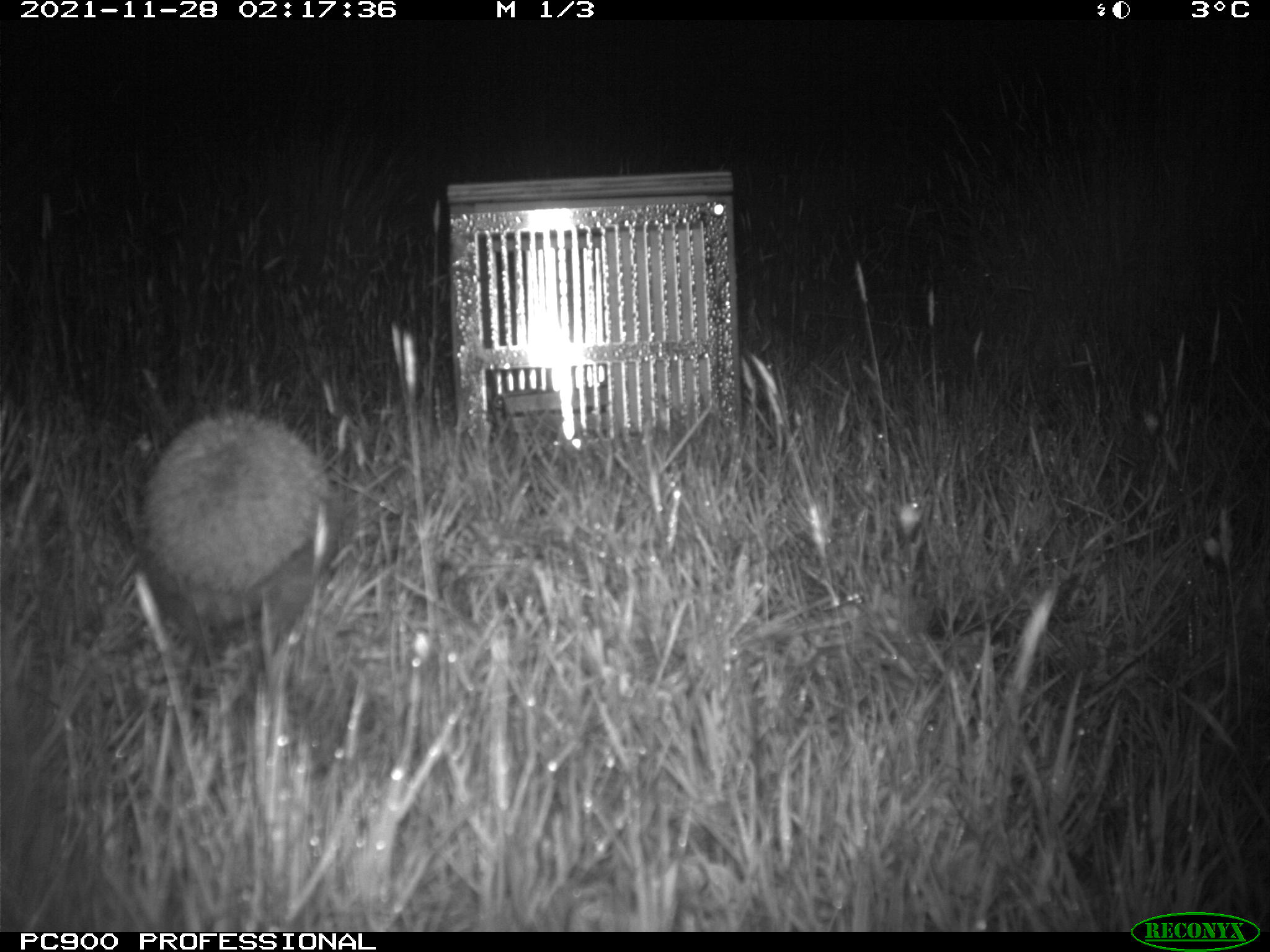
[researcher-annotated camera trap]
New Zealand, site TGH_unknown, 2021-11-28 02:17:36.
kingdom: Animalia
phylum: Chordata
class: Mammalia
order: Eulipotyphla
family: Erinaceidae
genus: Erinaceus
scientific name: Erinaceus europaeus europaeus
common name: european hedgehog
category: hedgehog